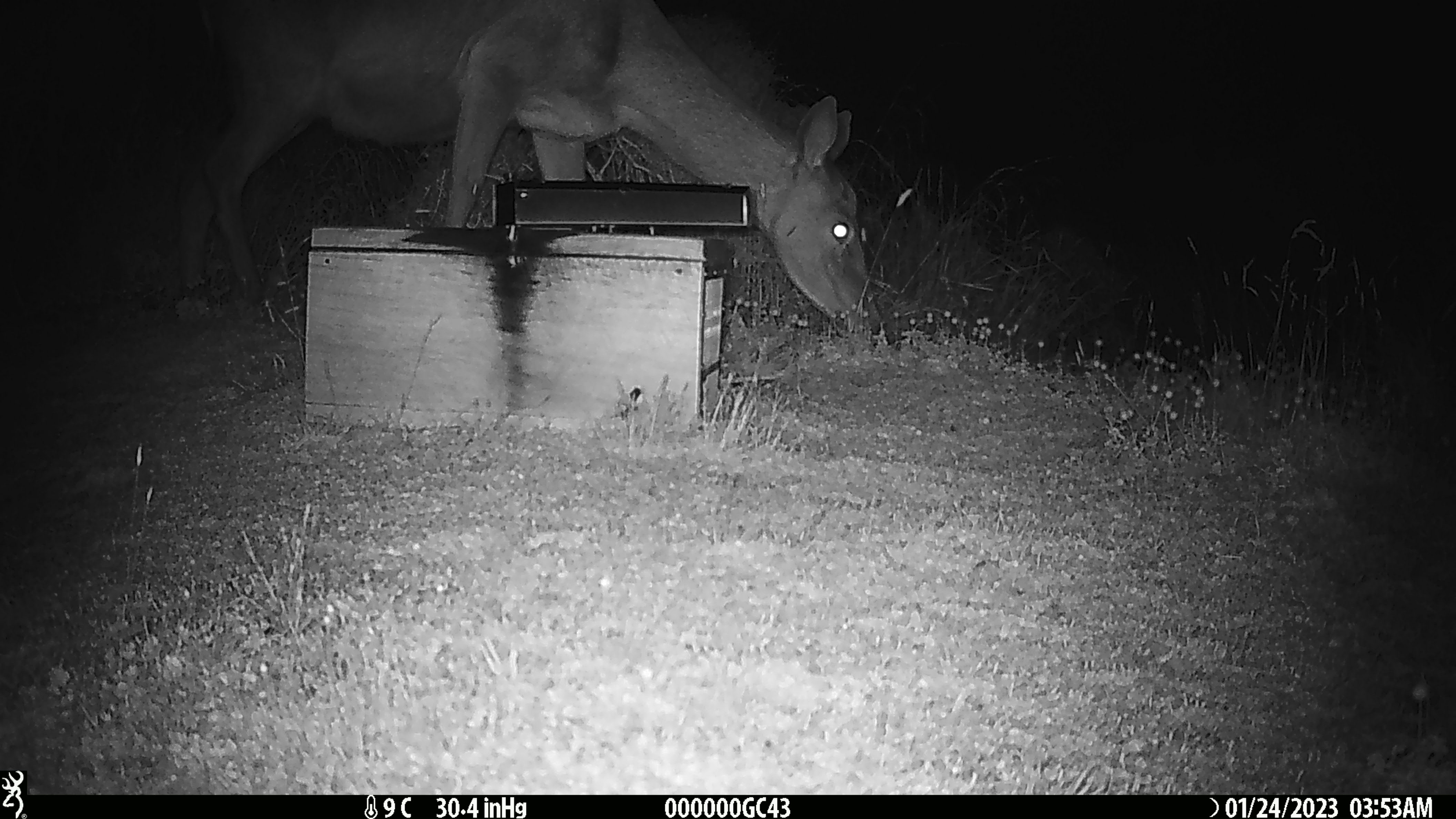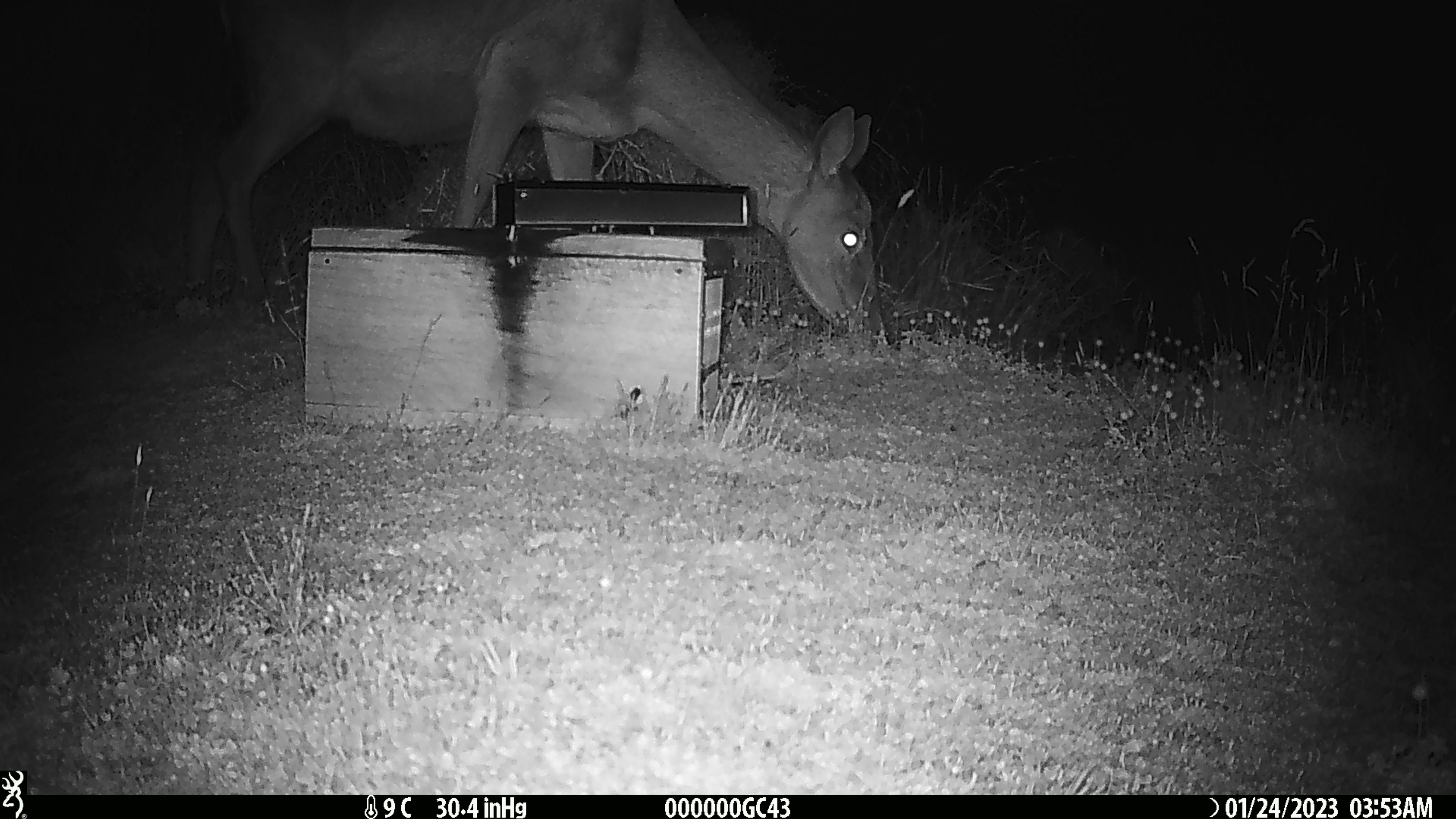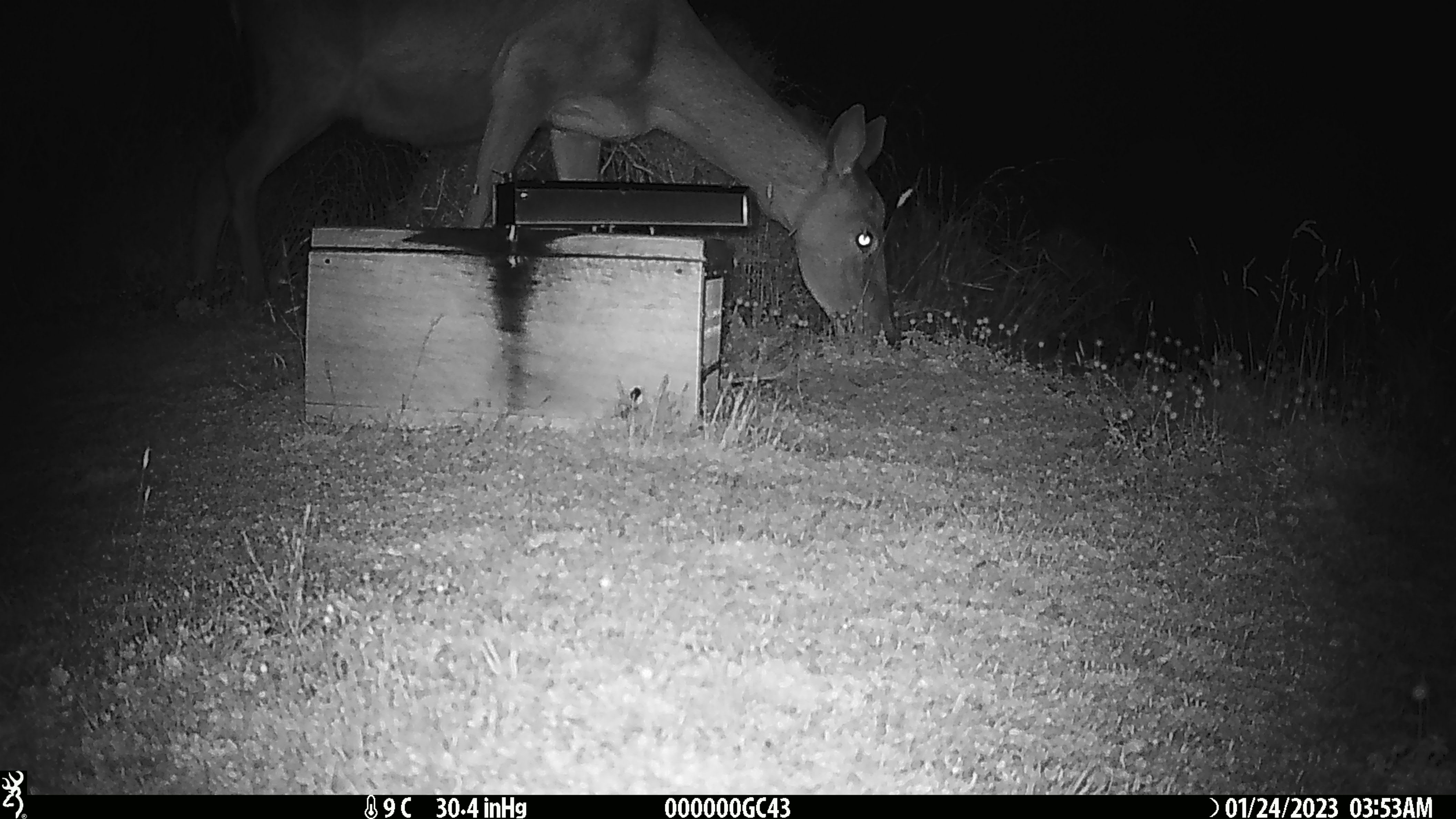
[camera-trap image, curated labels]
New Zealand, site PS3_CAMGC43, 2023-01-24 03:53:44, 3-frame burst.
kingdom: Animalia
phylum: Chordata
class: Mammalia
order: Artiodactyla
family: Cervidae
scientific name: Cervidae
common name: deer